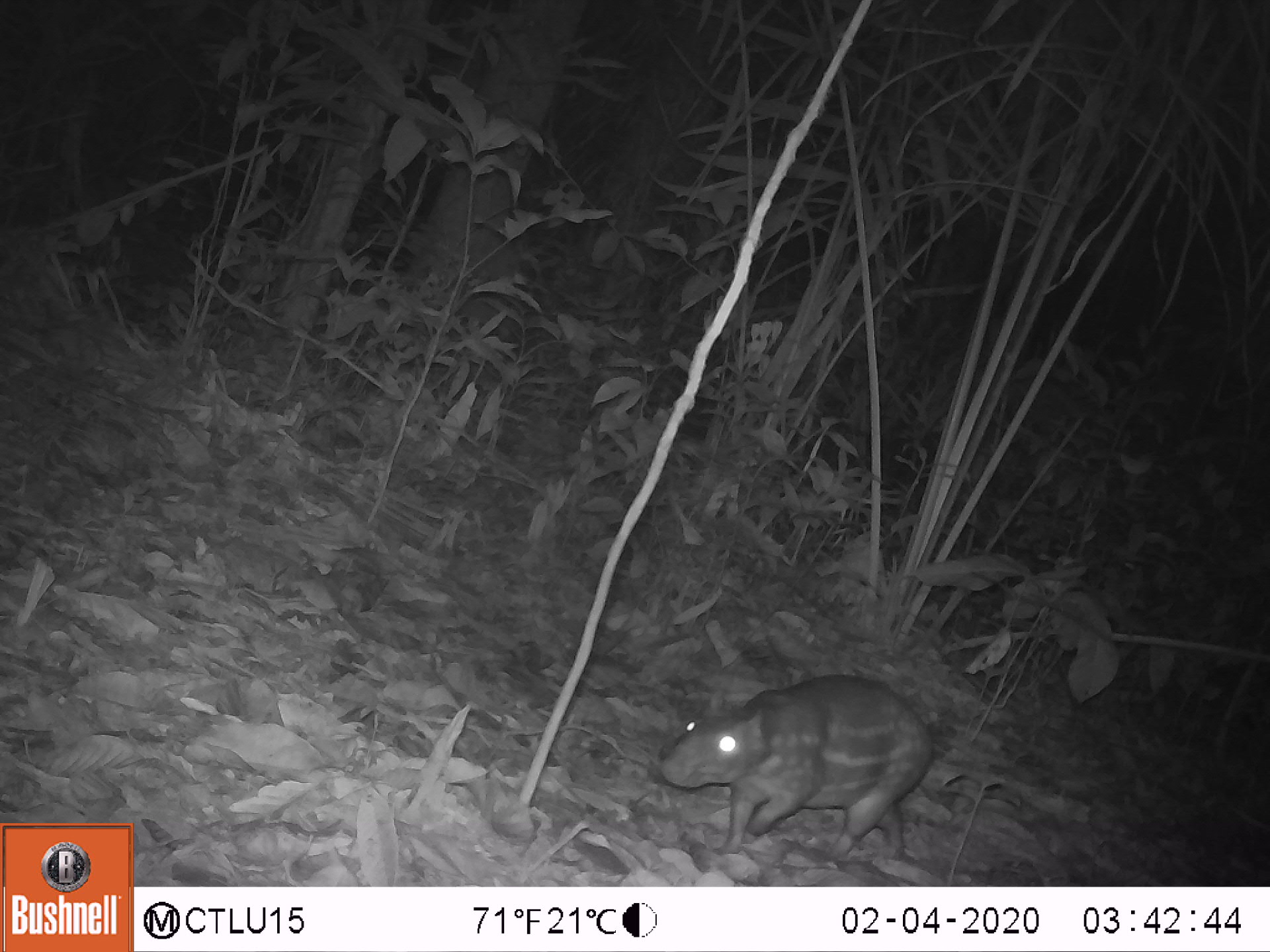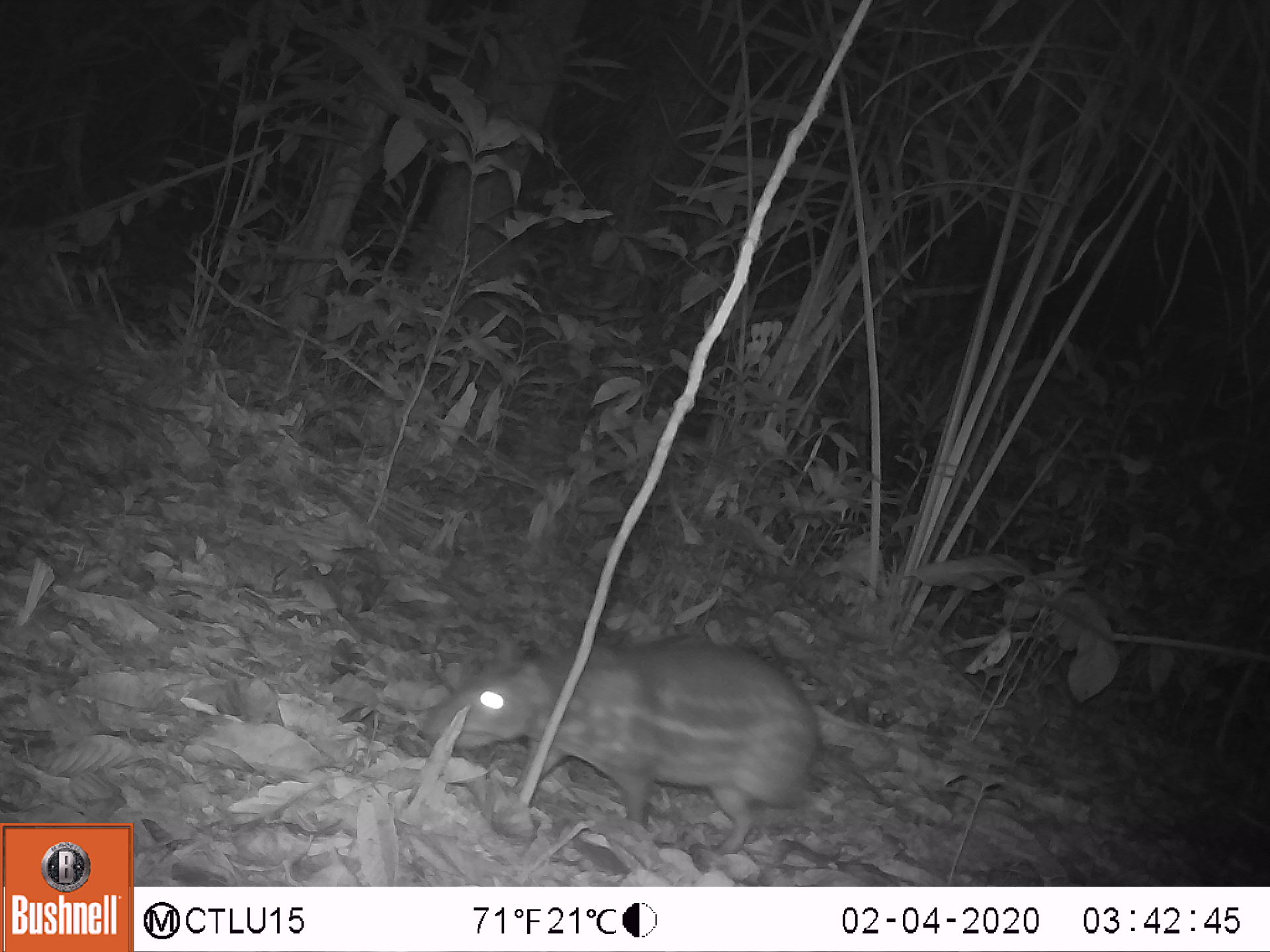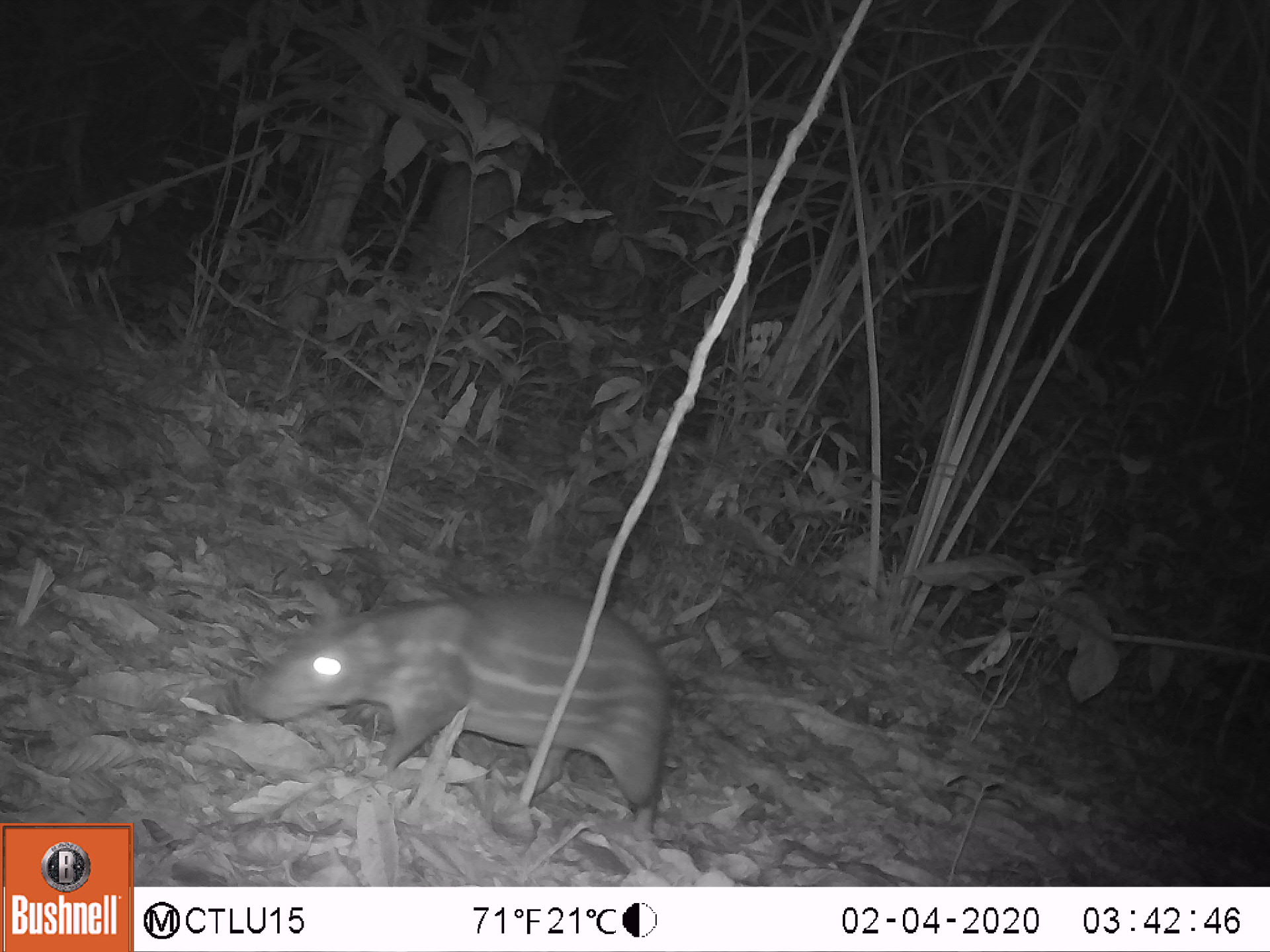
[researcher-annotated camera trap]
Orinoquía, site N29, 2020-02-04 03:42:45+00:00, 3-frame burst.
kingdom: Animalia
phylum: Chordata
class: Mammalia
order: Rodentia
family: Cuniculidae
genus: Cuniculus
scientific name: Cuniculus paca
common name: spotted paca